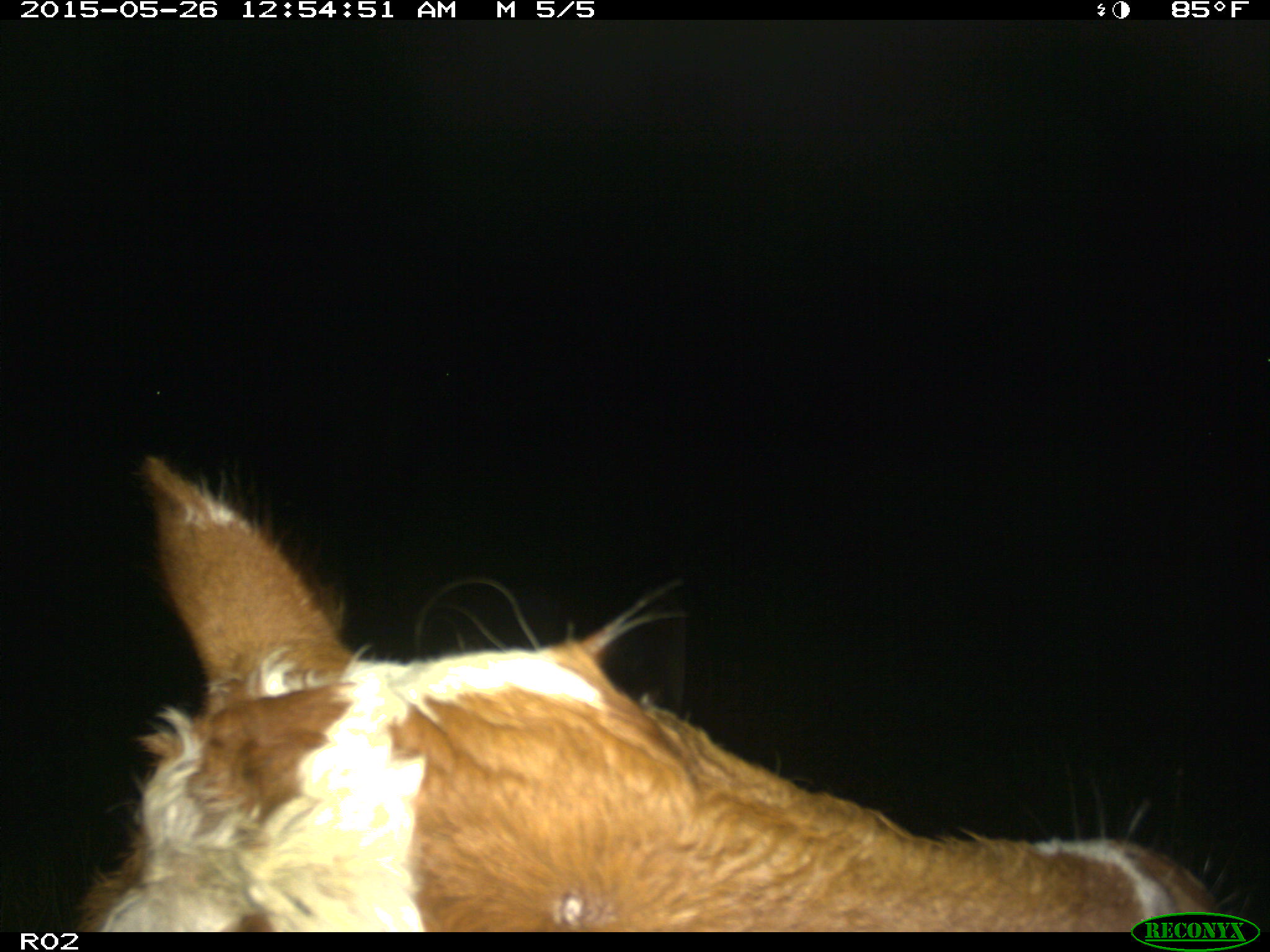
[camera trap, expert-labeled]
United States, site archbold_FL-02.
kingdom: Animalia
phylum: Chordata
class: Mammalia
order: Artiodactyla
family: Bovidae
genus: Bos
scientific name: Bos taurus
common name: domestic cow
Bos taurus (domestic cow).